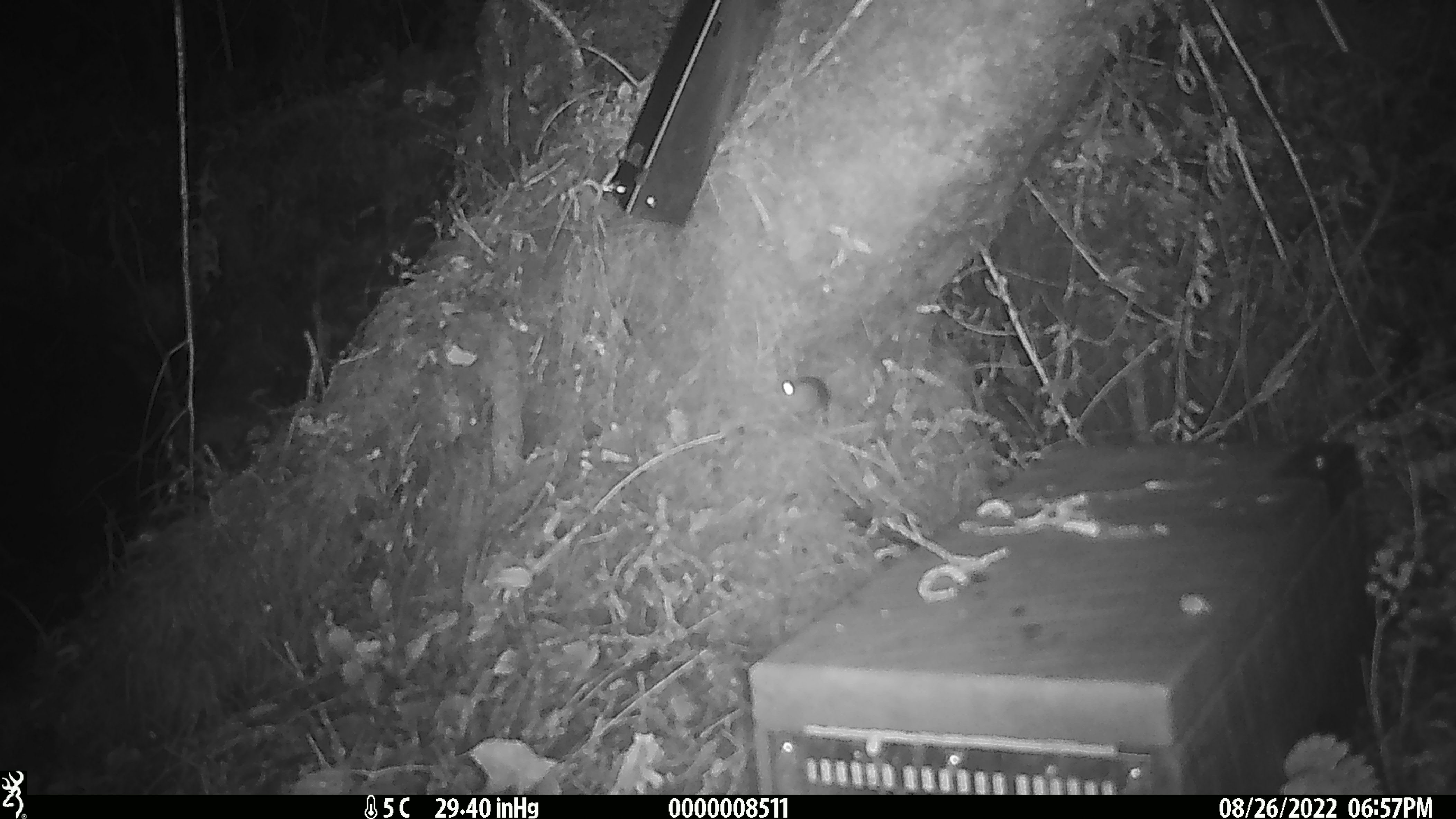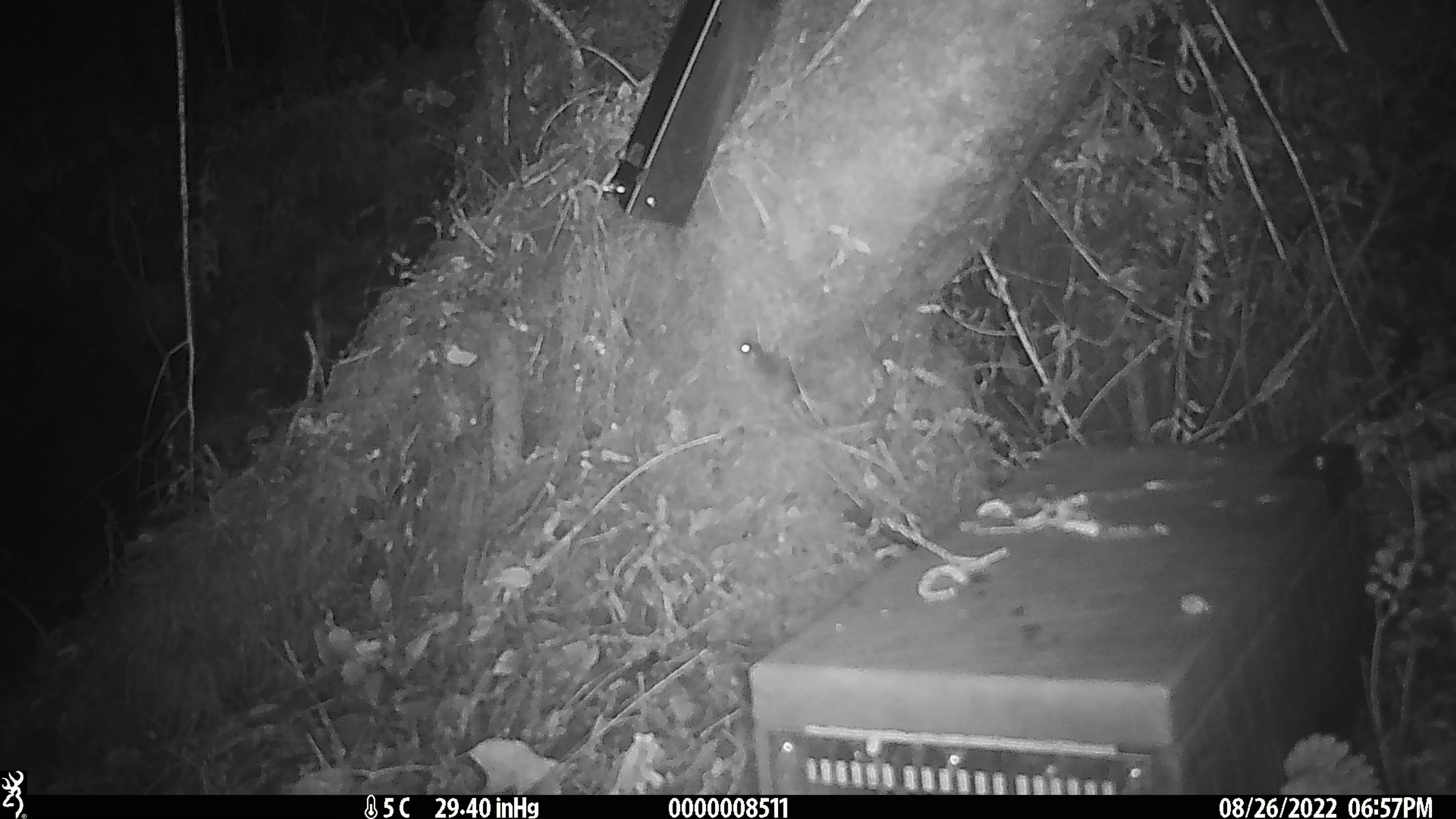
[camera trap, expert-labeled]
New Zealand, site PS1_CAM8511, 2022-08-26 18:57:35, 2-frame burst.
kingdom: Animalia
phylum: Chordata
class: Mammalia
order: Rodentia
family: Muridae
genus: Mus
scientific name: Mus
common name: mouse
Mouse (Mus).